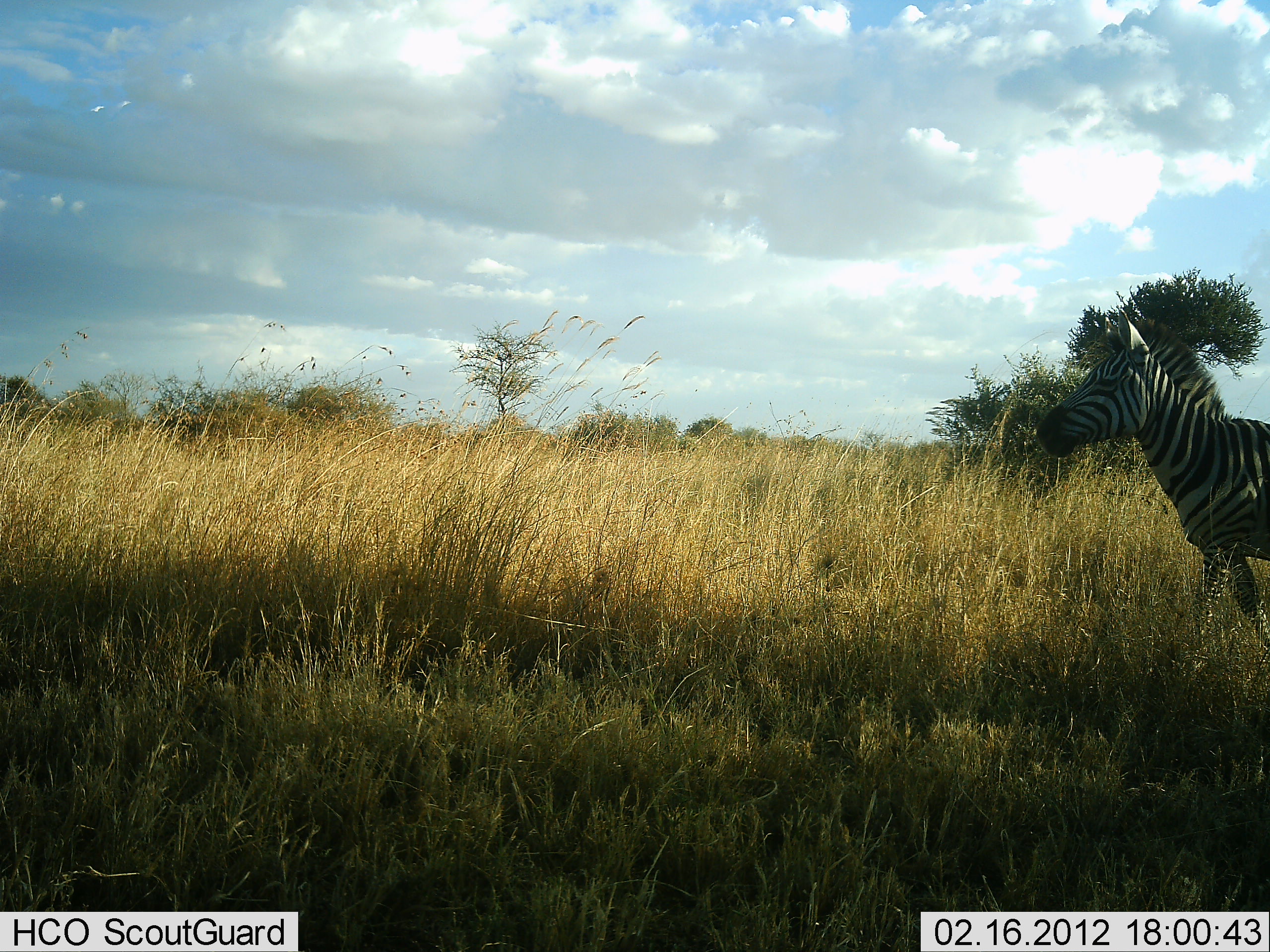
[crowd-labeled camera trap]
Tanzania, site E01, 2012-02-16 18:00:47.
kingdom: Animalia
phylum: Chordata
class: Mammalia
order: Perissodactyla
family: Equidae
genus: Equus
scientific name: Equus quagga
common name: plains zebra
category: zebra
Zebra (plains zebra) (Equus quagga), count 1. Behavior (volunteer vote fractions): standing 21%, resting 0%, moving 79%, interacting 0%. Young present (vote fraction): 0%. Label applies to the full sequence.